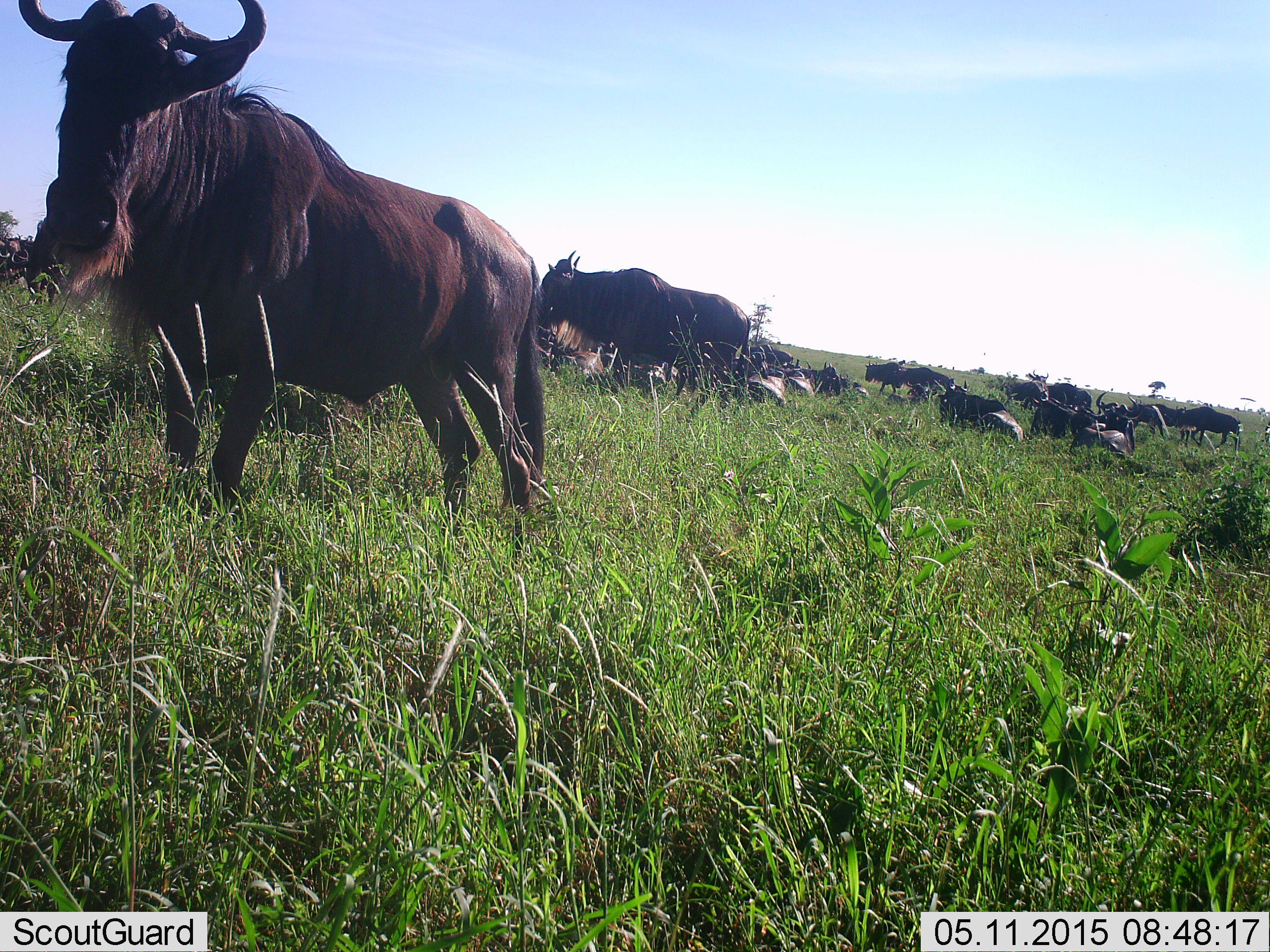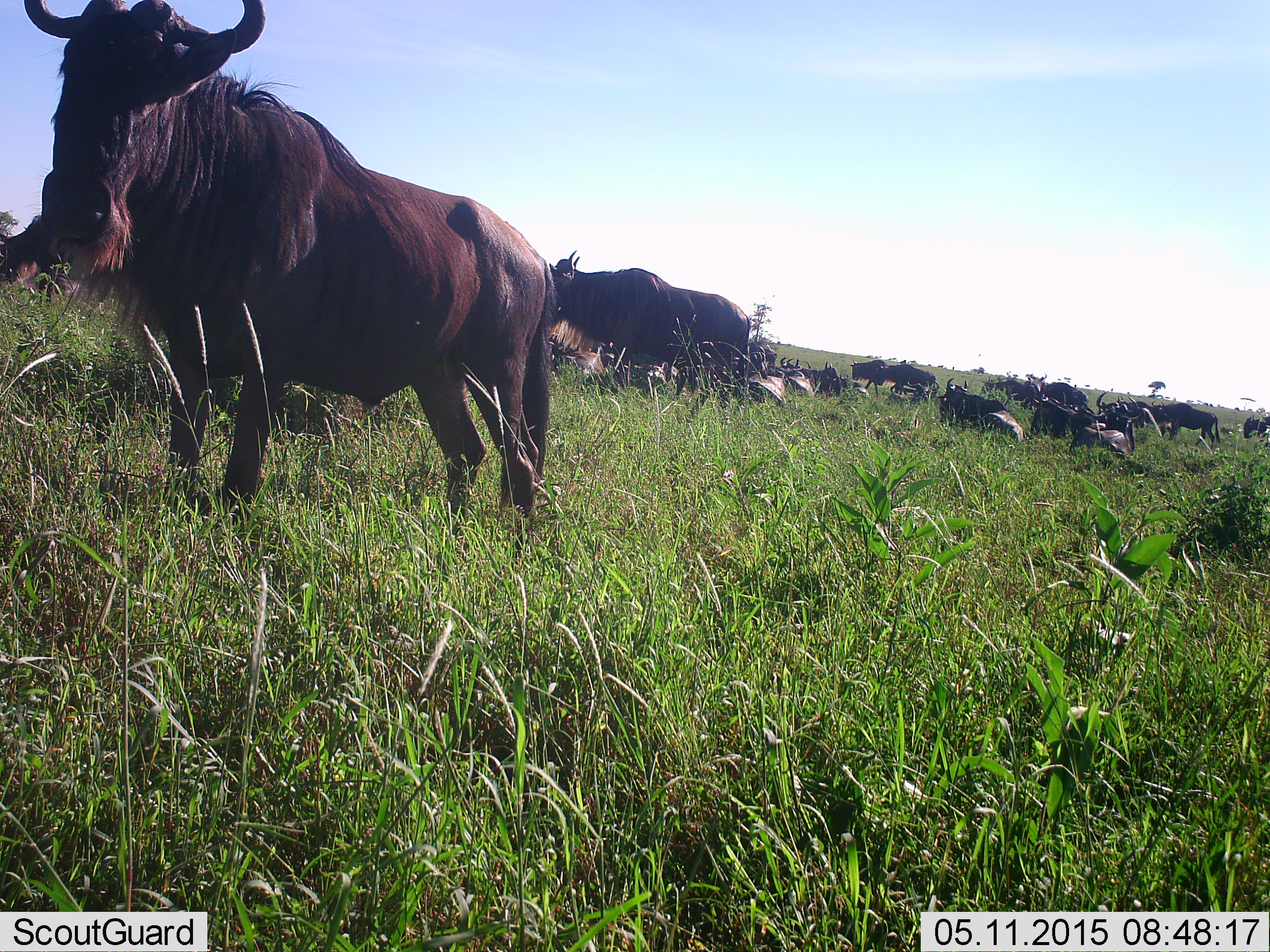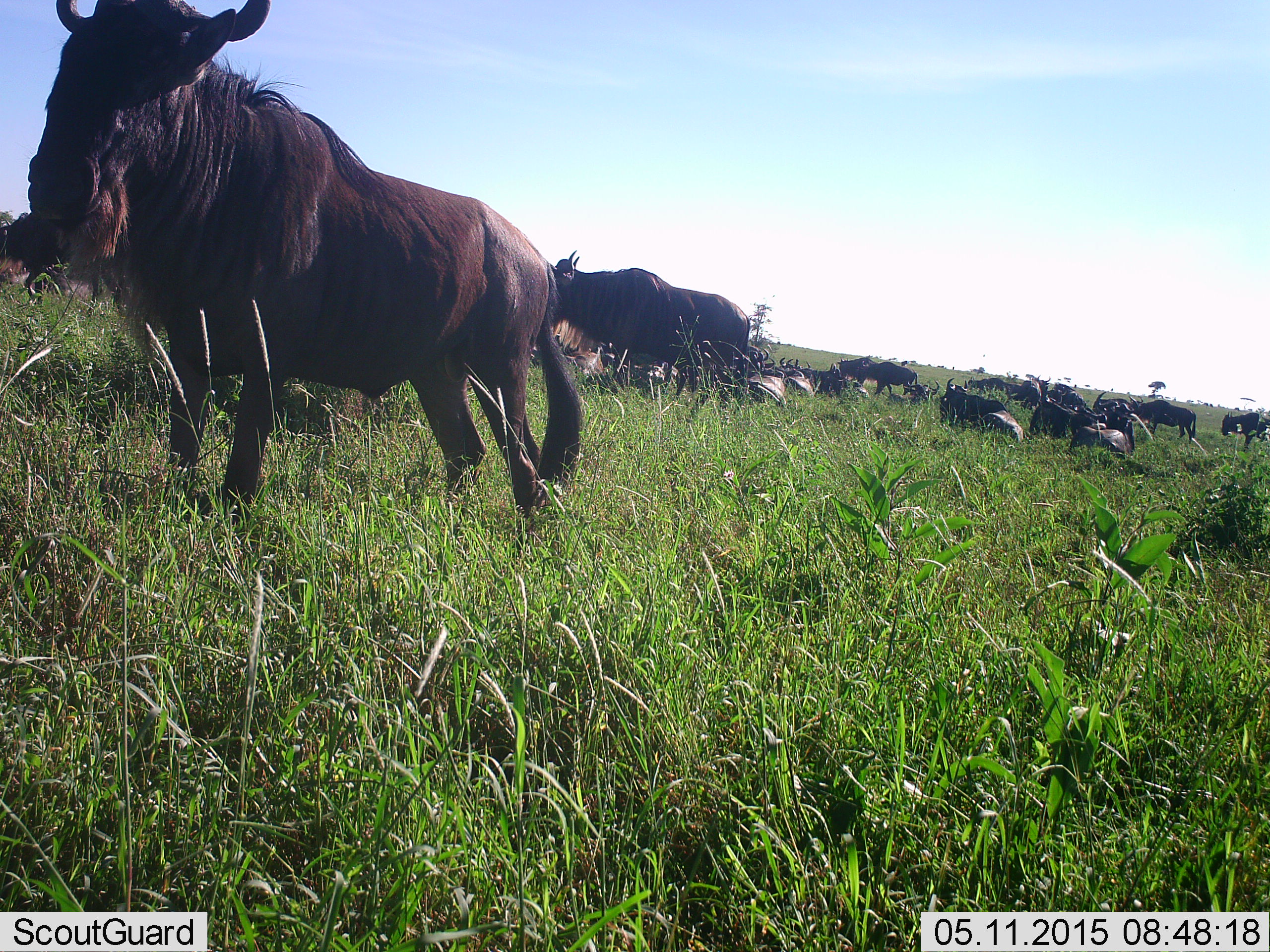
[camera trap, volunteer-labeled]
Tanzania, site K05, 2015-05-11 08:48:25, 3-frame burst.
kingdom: Animalia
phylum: Chordata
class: Mammalia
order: Artiodactyla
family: Bovidae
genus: Connochaetes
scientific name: Connochaetes taurinus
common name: blue wildebeest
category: wildebeest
Wildebeest (blue wildebeest) (Connochaetes taurinus), count 11-50. Behavior (volunteer vote fractions): standing 90%, resting 80%, moving 60%, interacting 0%. Young present (vote fraction): 0%. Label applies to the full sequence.